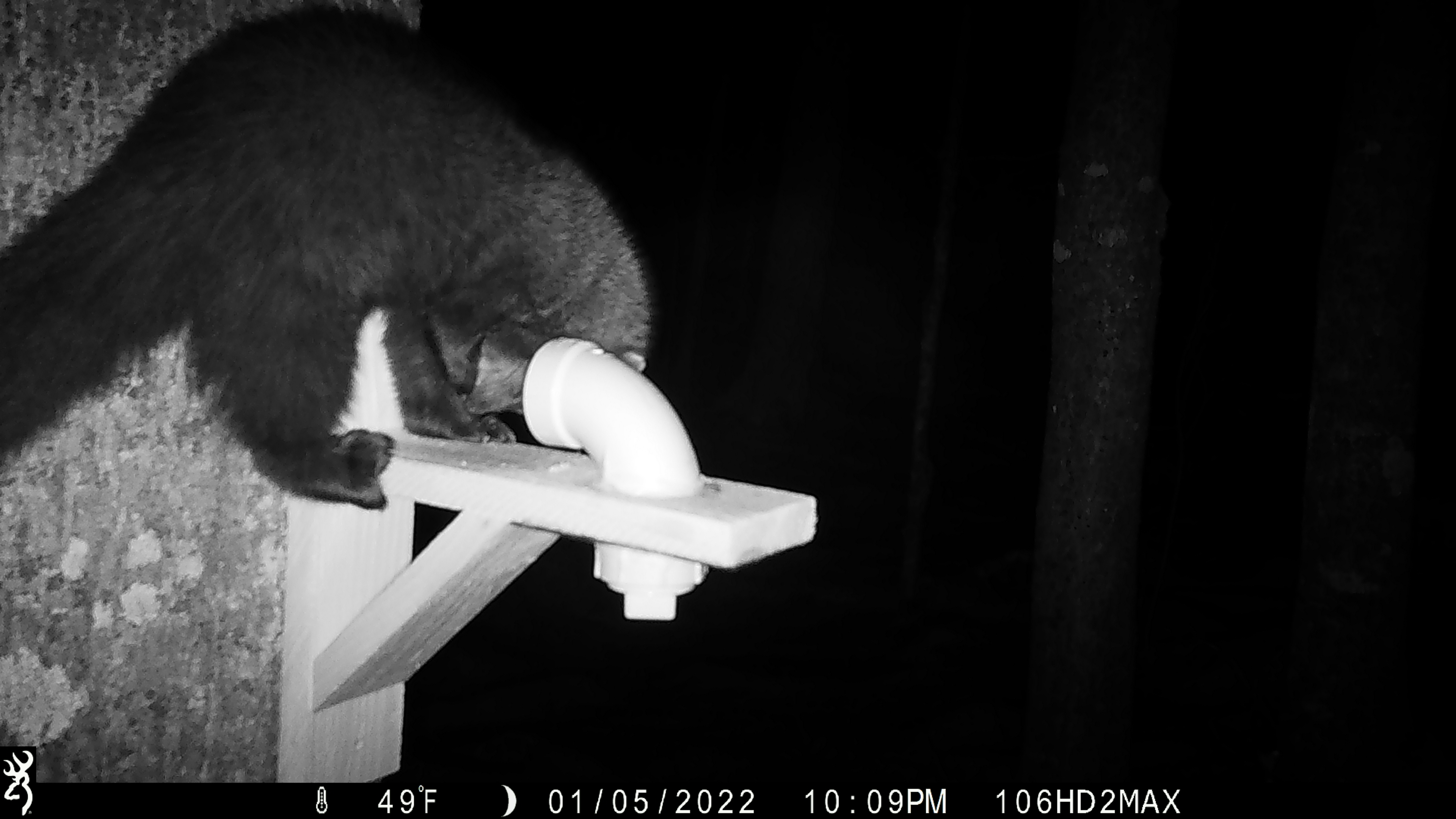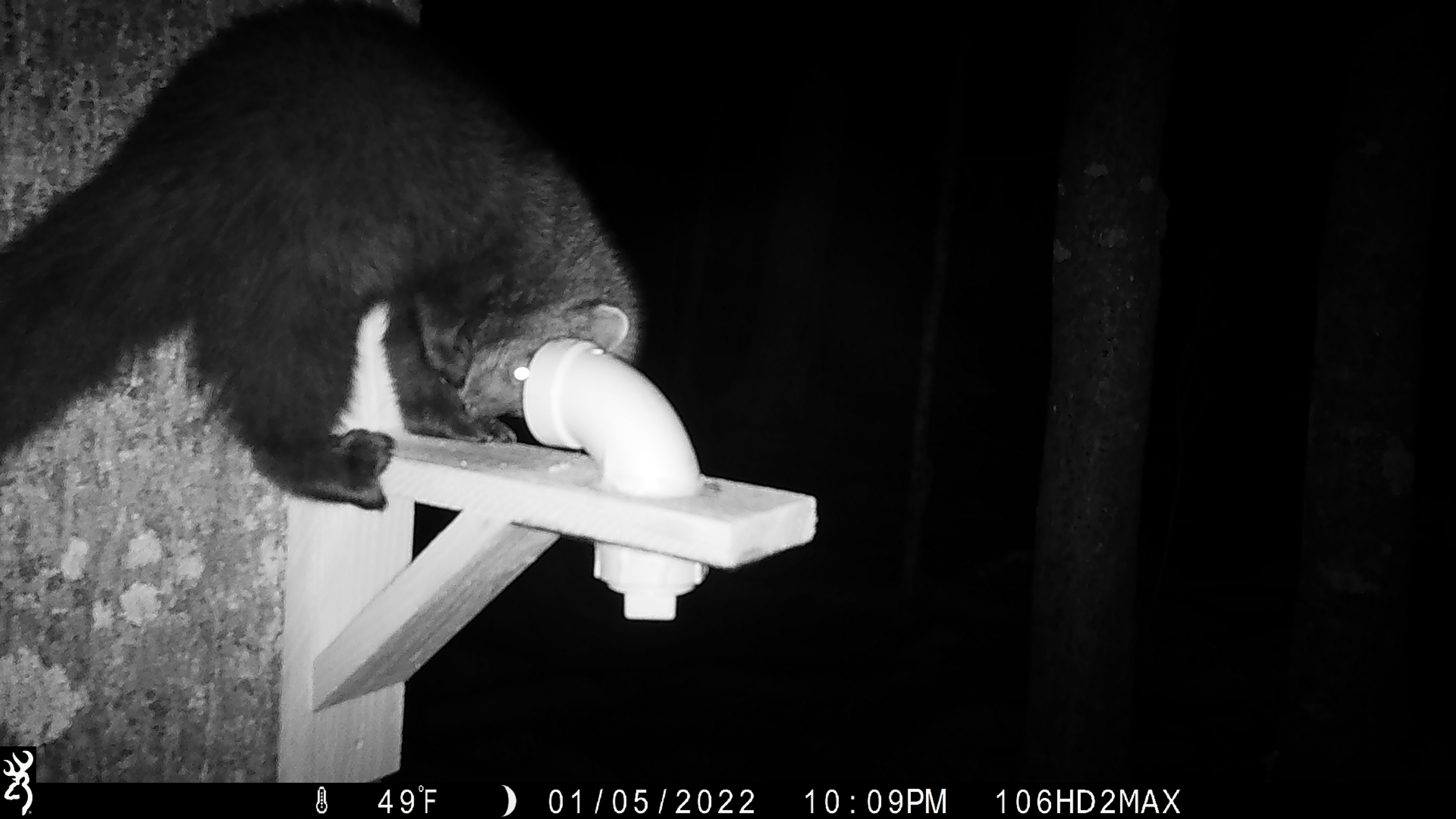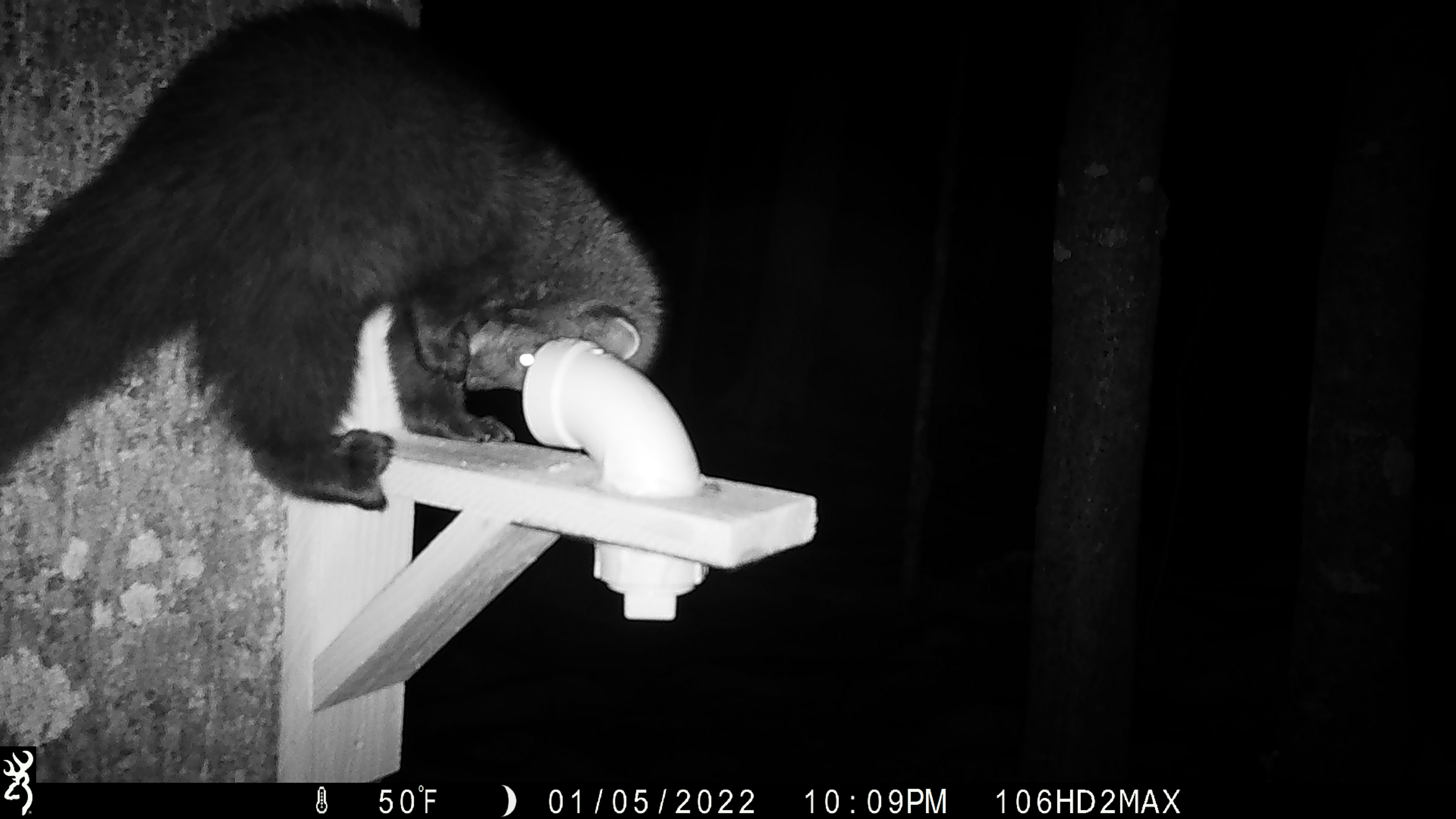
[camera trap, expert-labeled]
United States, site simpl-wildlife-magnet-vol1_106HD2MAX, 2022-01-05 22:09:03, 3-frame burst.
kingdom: Animalia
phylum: Chordata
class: Mammalia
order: Carnivora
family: Mustelidae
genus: Pekania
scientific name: Pekania pennanti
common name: fisher